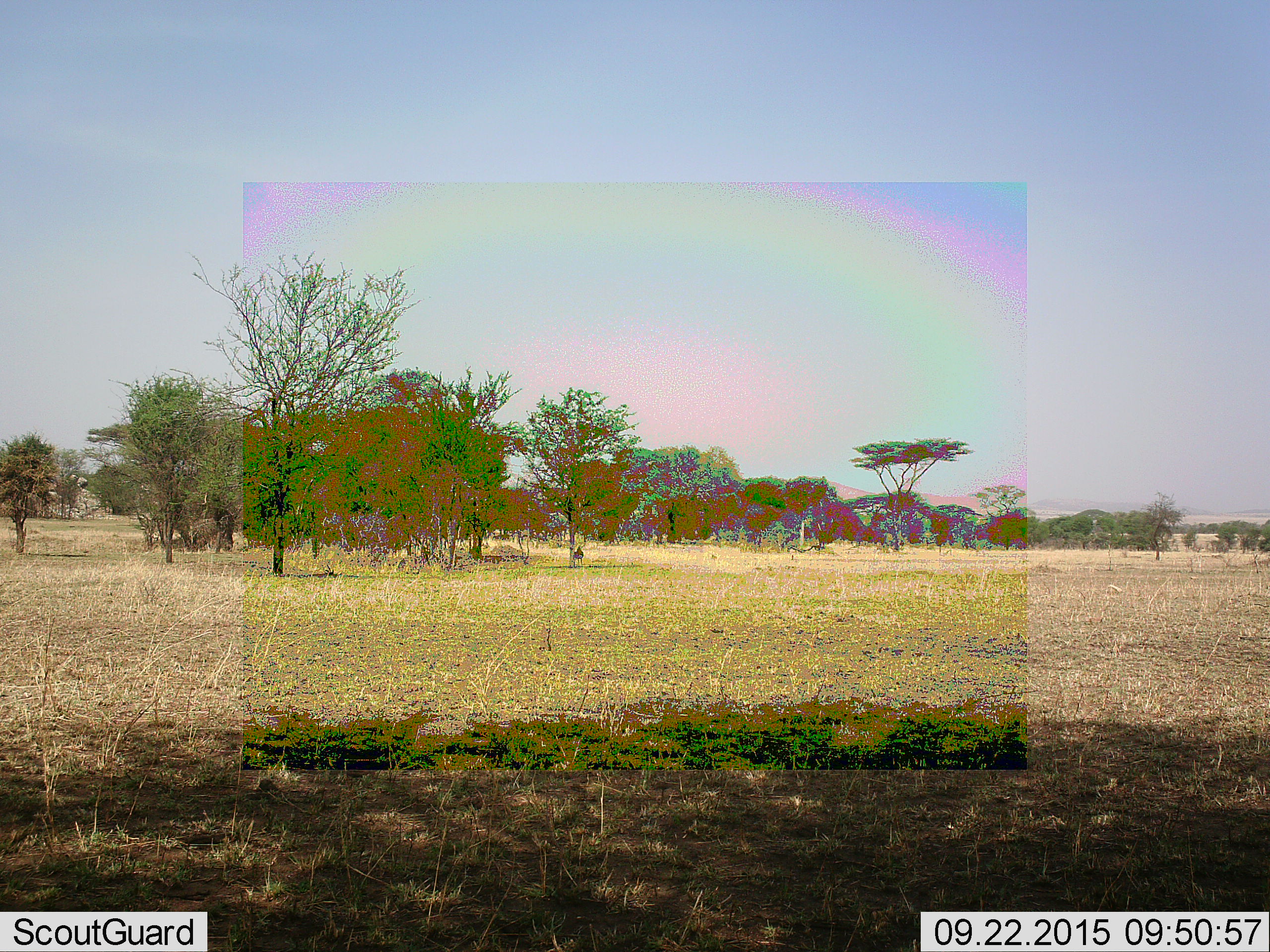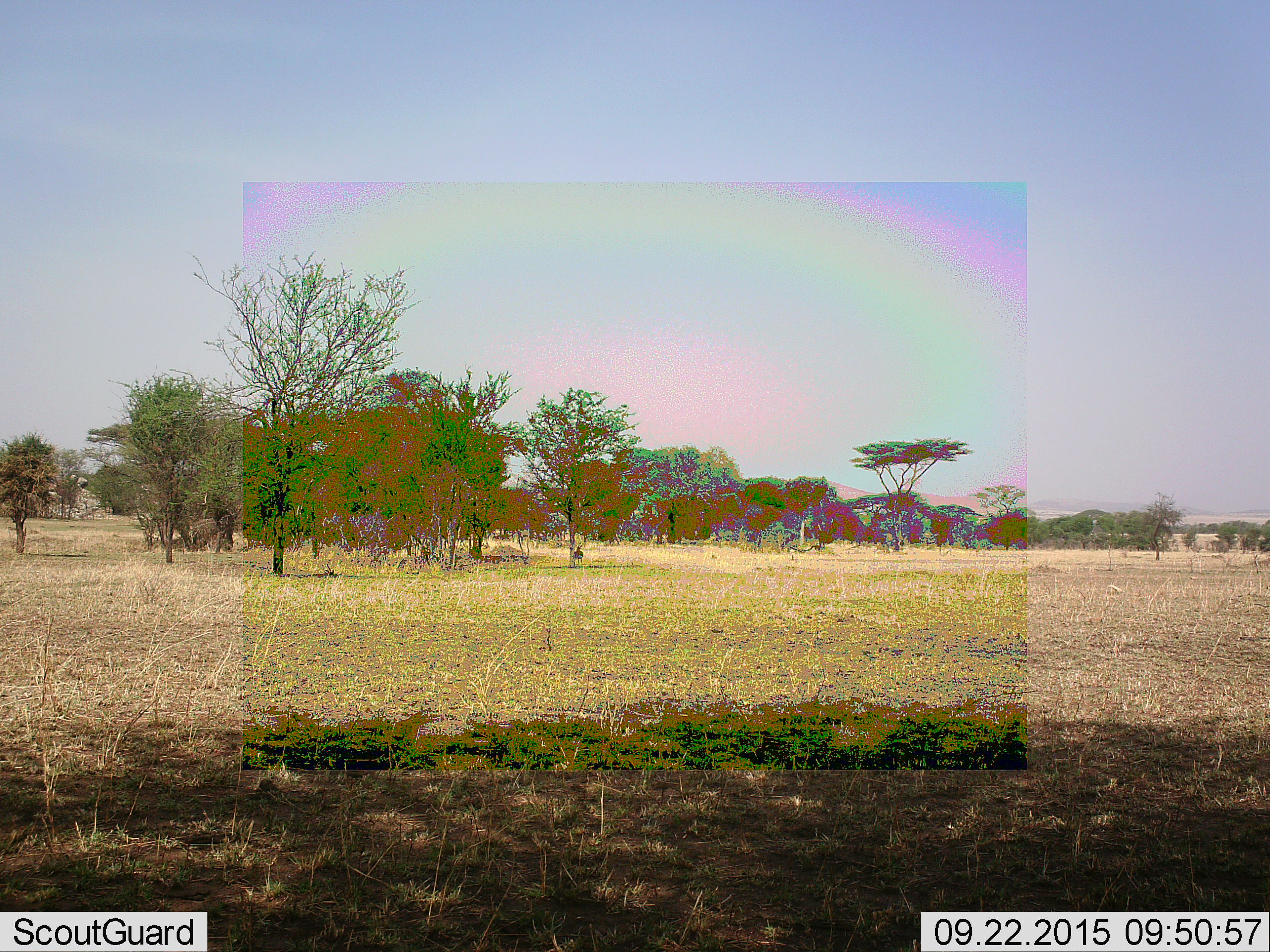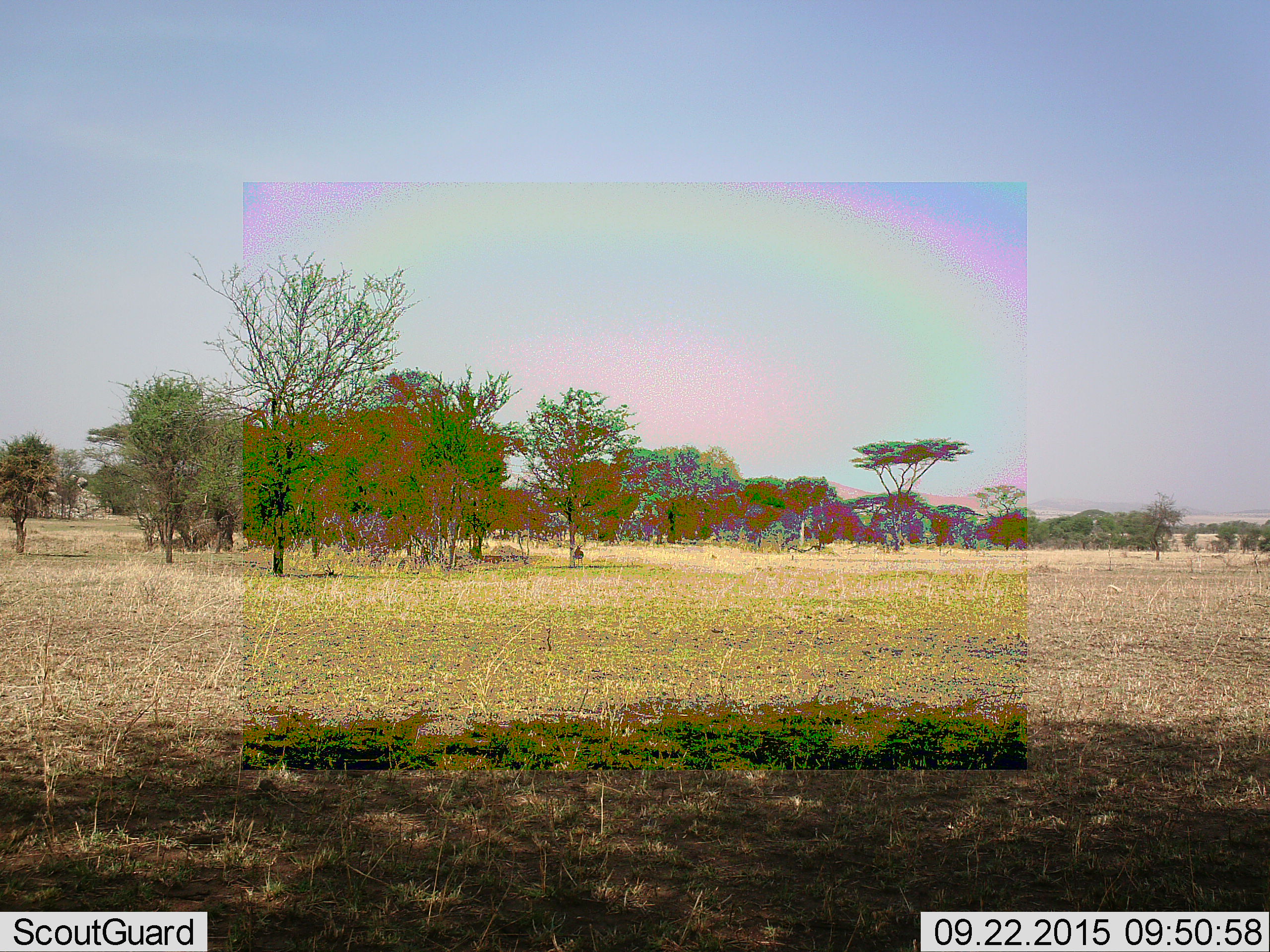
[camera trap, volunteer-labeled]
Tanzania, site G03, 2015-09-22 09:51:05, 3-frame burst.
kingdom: Animalia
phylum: Chordata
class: Mammalia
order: Artiodactyla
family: Bovidae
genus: Eudorcas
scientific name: Eudorcas thomsonii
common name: thomson's gazelle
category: gazellethomsons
Gazellethomsons (thomson's gazelle) (Eudorcas thomsonii), count 1. Behavior (volunteer vote fractions): standing 100%, resting 0%, moving 14%, interacting 0%. Young present (vote fraction): 0%. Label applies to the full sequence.